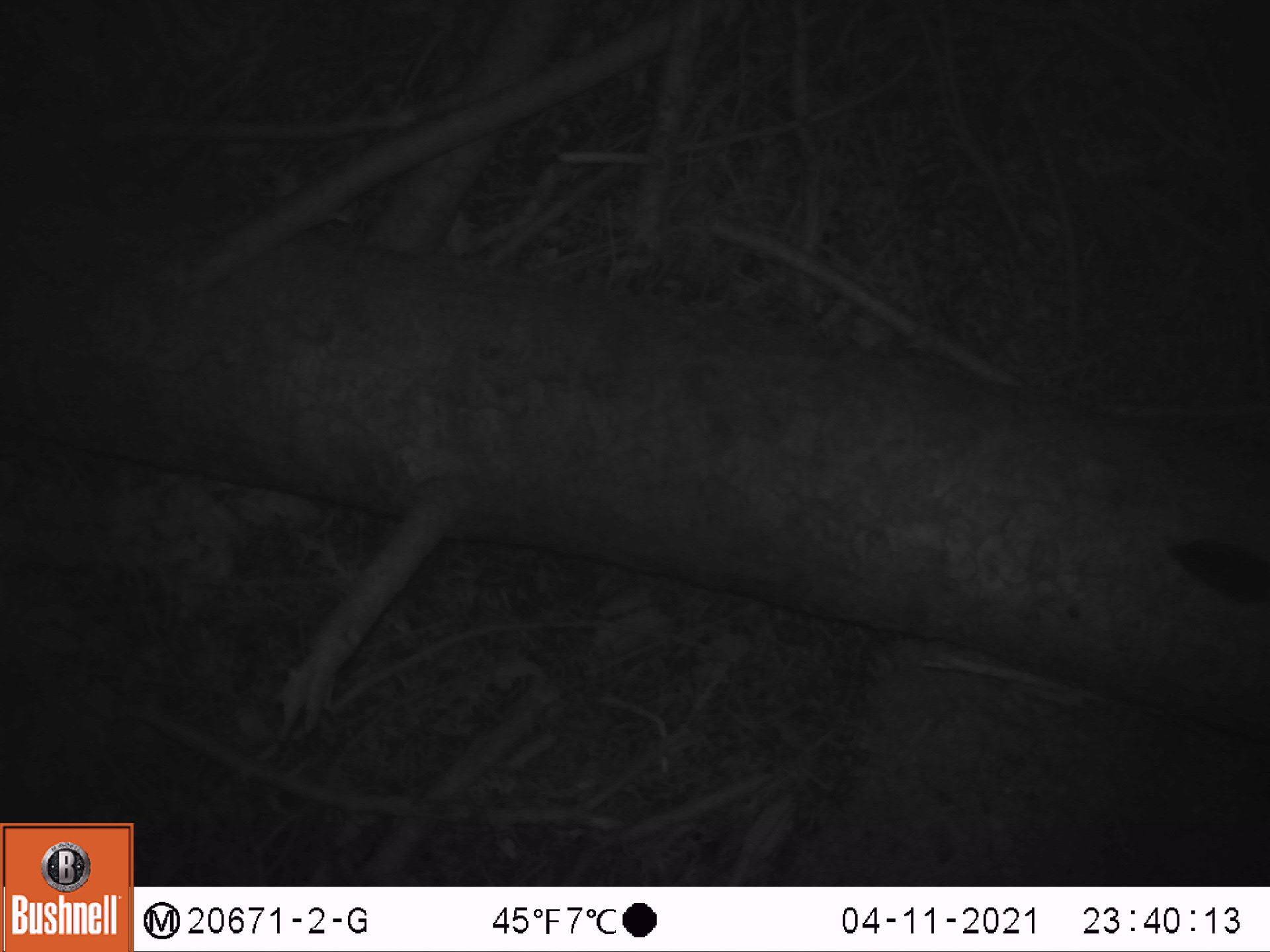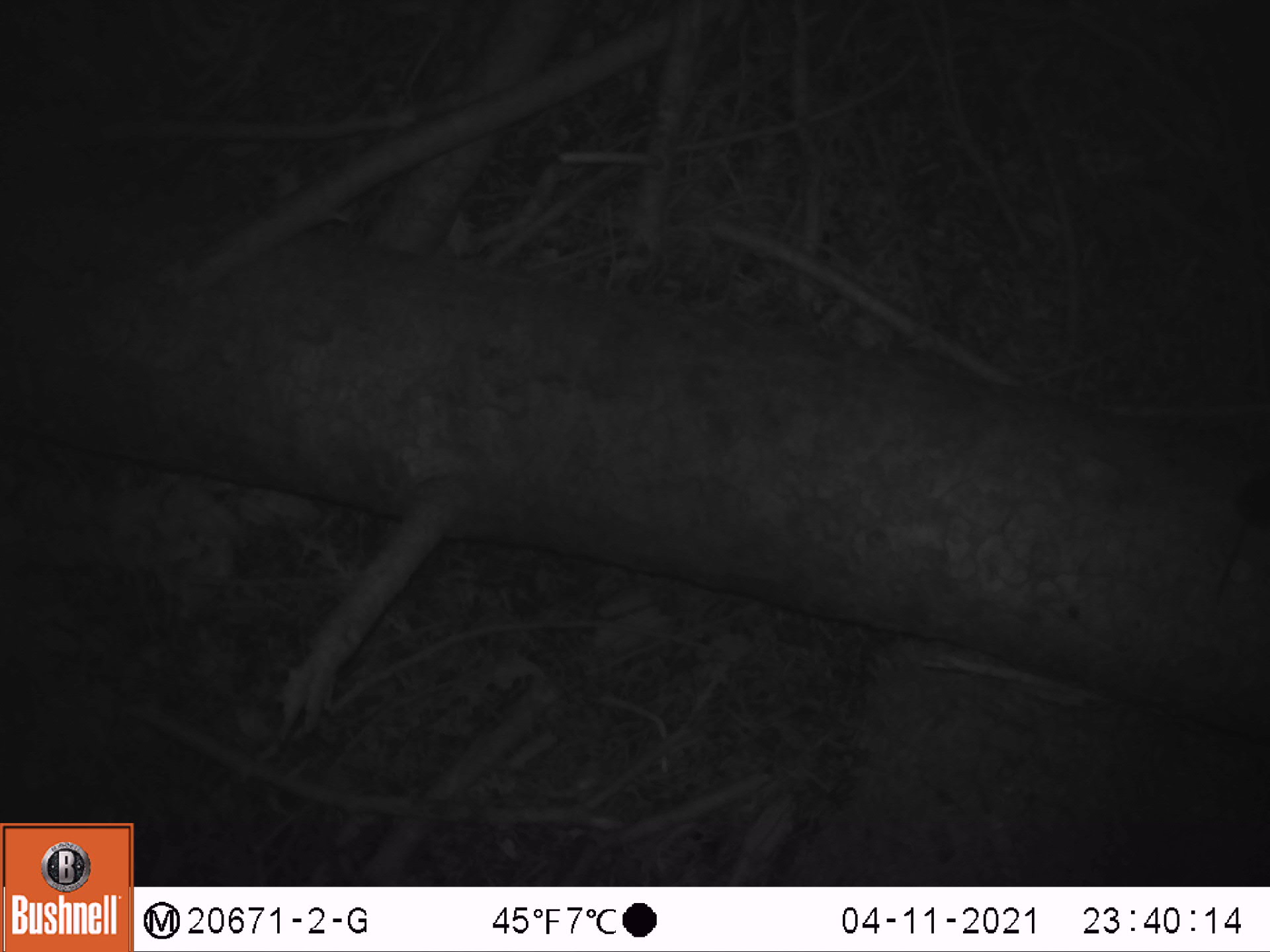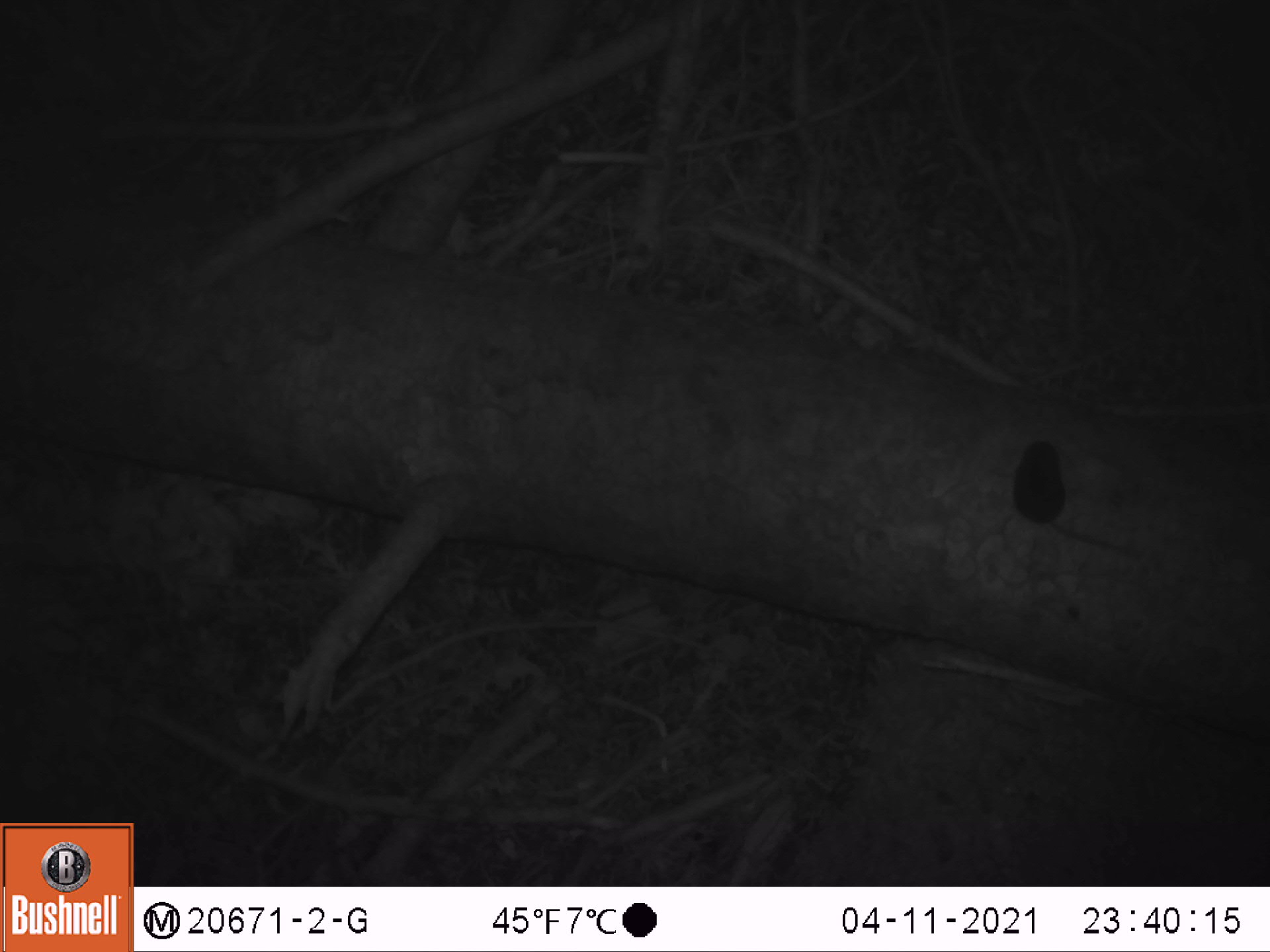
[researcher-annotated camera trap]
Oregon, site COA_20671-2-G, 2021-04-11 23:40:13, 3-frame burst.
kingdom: Animalia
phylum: Chordata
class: Mammalia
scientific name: Mammalia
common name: small mammal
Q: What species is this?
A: Small mammal (Mammalia).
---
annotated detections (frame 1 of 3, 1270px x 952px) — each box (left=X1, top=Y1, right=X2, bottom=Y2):
small mammal: (left=1147, top=514, right=1269, bottom=628)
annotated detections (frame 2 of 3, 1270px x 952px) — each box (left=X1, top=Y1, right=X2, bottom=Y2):
small mammal: (left=1195, top=450, right=1269, bottom=626)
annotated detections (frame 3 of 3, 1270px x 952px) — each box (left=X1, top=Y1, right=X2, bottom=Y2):
small mammal: (left=980, top=401, right=1164, bottom=588)